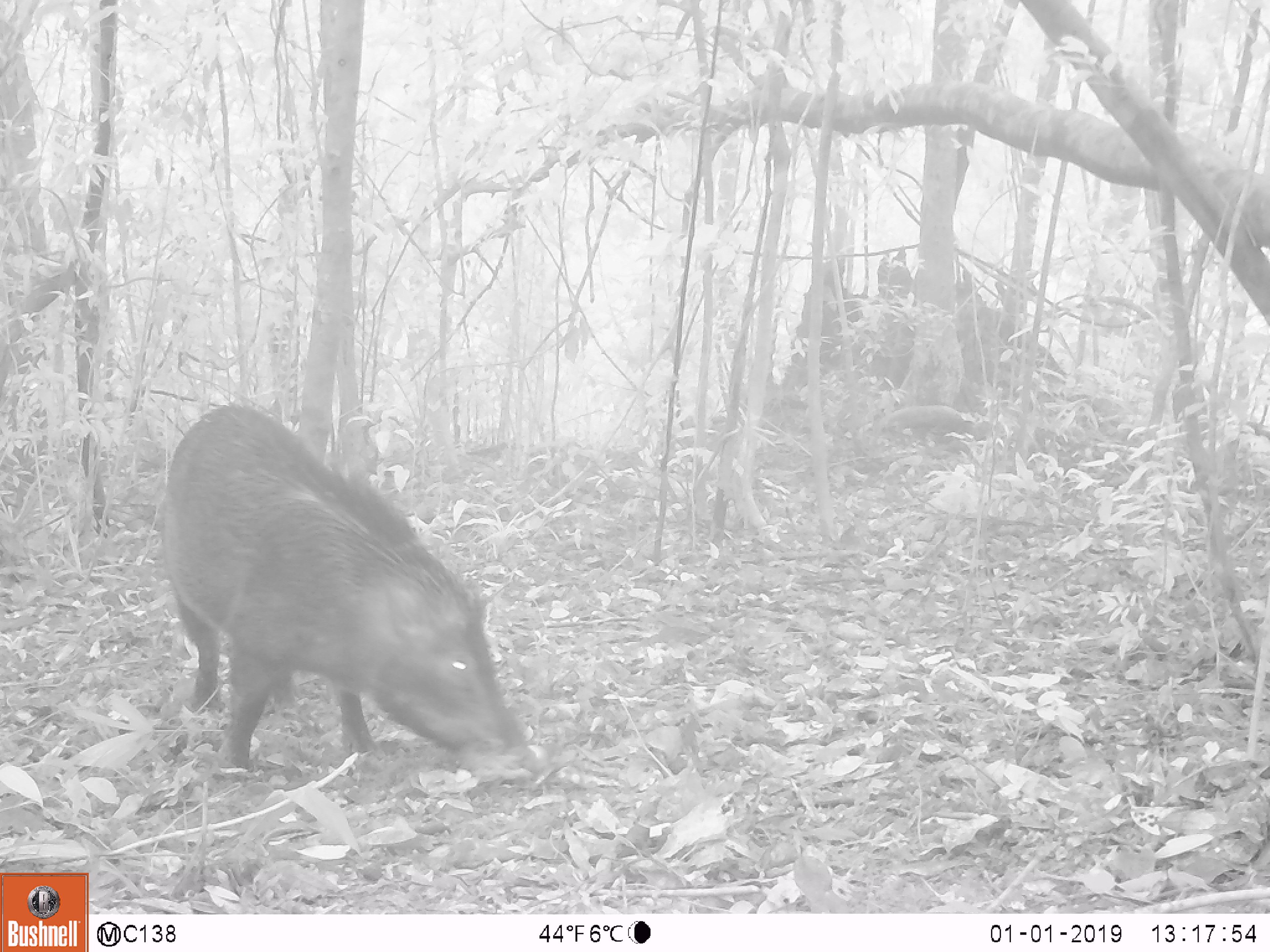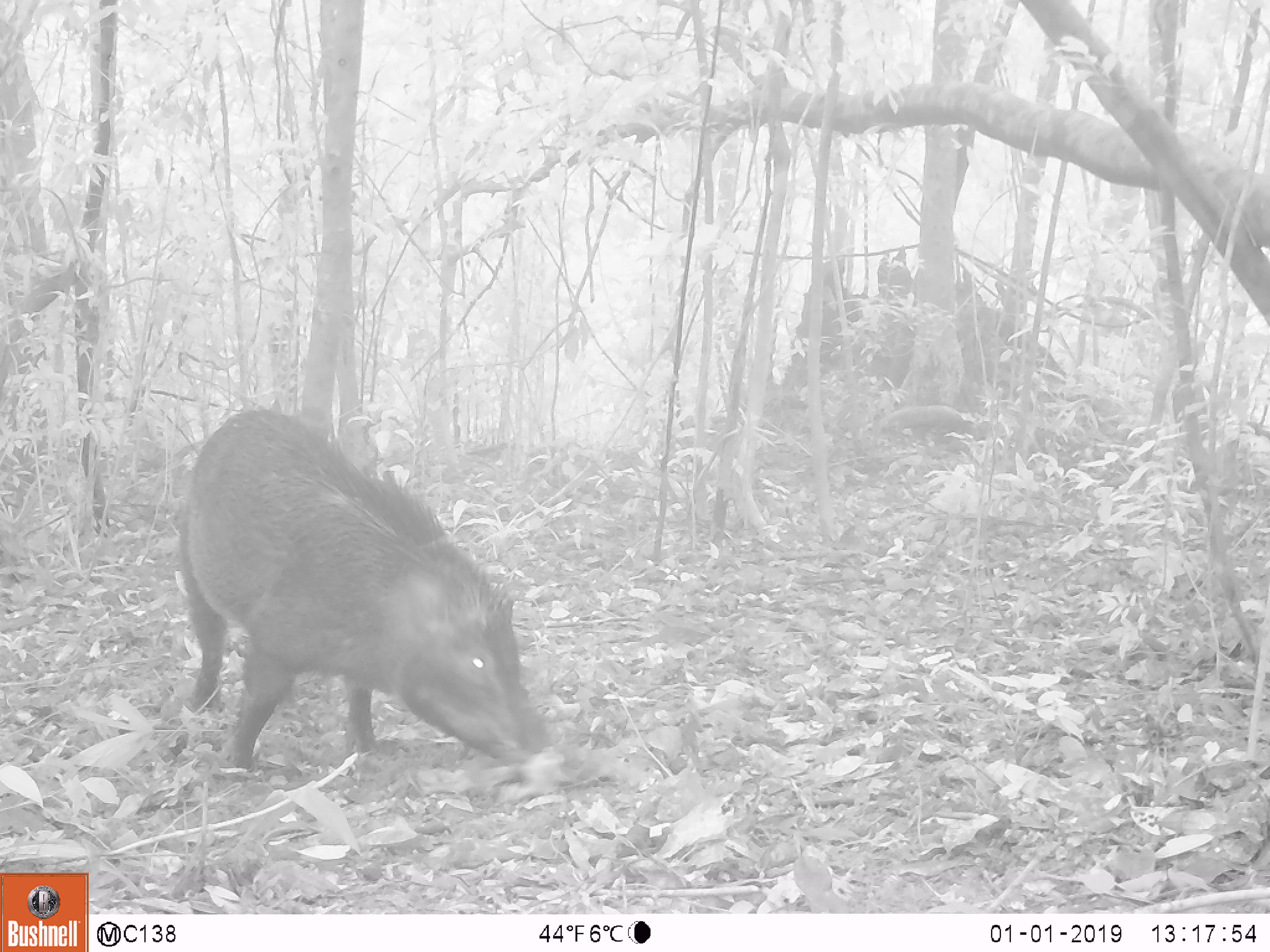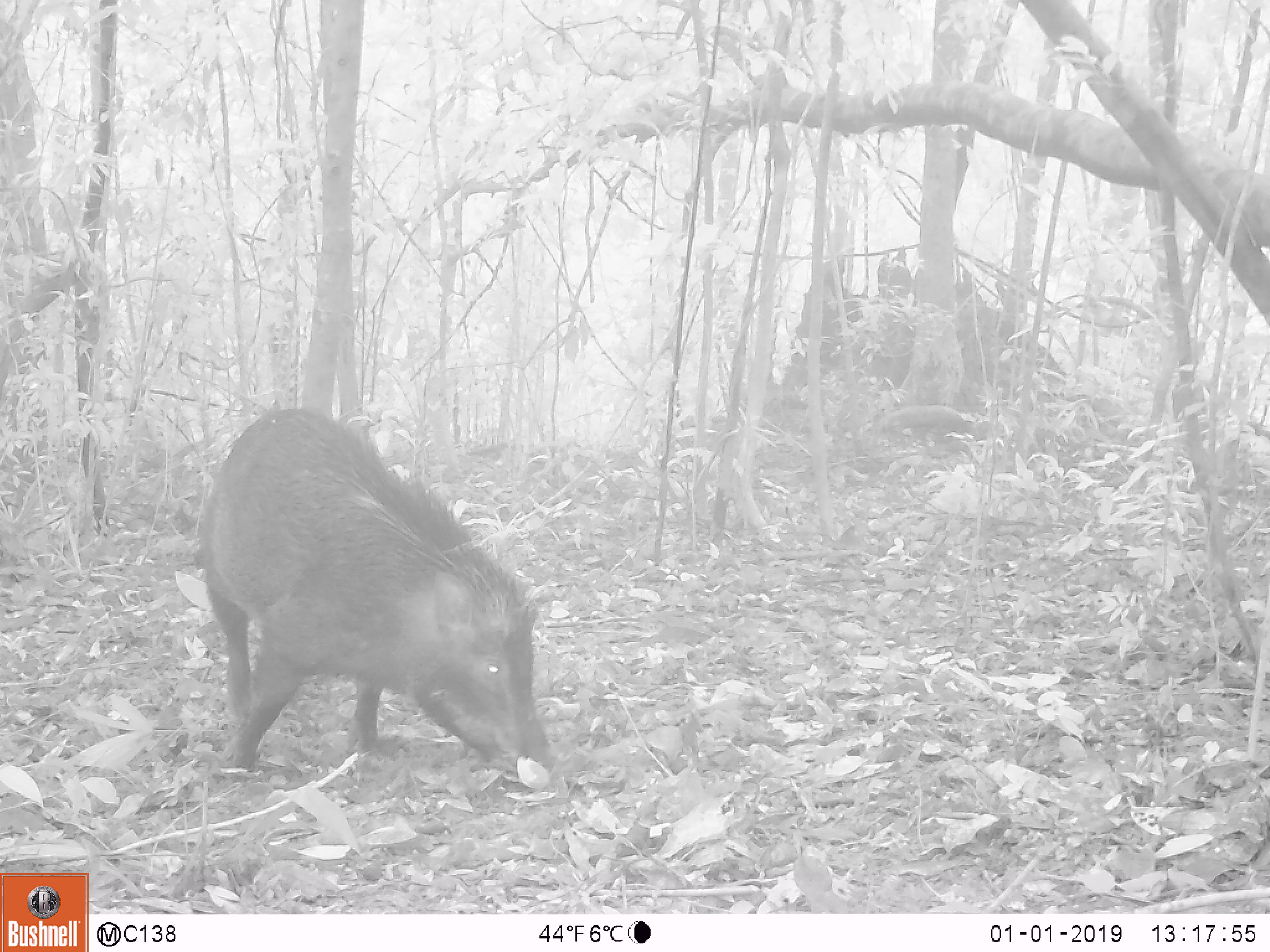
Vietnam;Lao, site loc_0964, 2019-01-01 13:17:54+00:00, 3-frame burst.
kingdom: Animalia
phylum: Chordata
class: Mammalia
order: Artiodactyla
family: Suidae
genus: Sus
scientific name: Sus scrofa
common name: eurasian wild pig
Eurasian wild pig (Sus scrofa). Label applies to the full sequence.